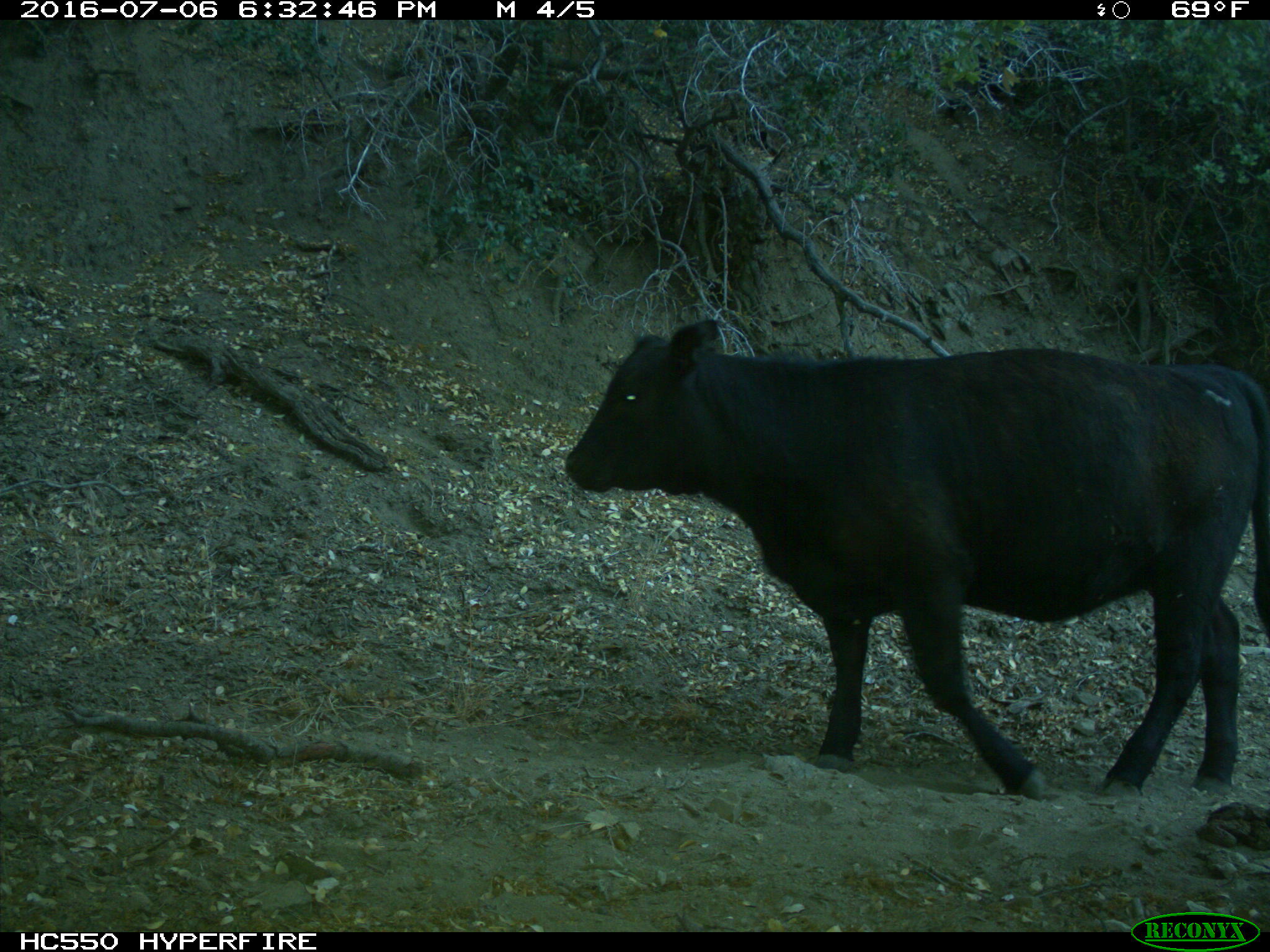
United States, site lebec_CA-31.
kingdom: Animalia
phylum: Chordata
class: Mammalia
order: Artiodactyla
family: Bovidae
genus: Bos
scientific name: Bos taurus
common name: domestic cow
Bos taurus (domestic cow).